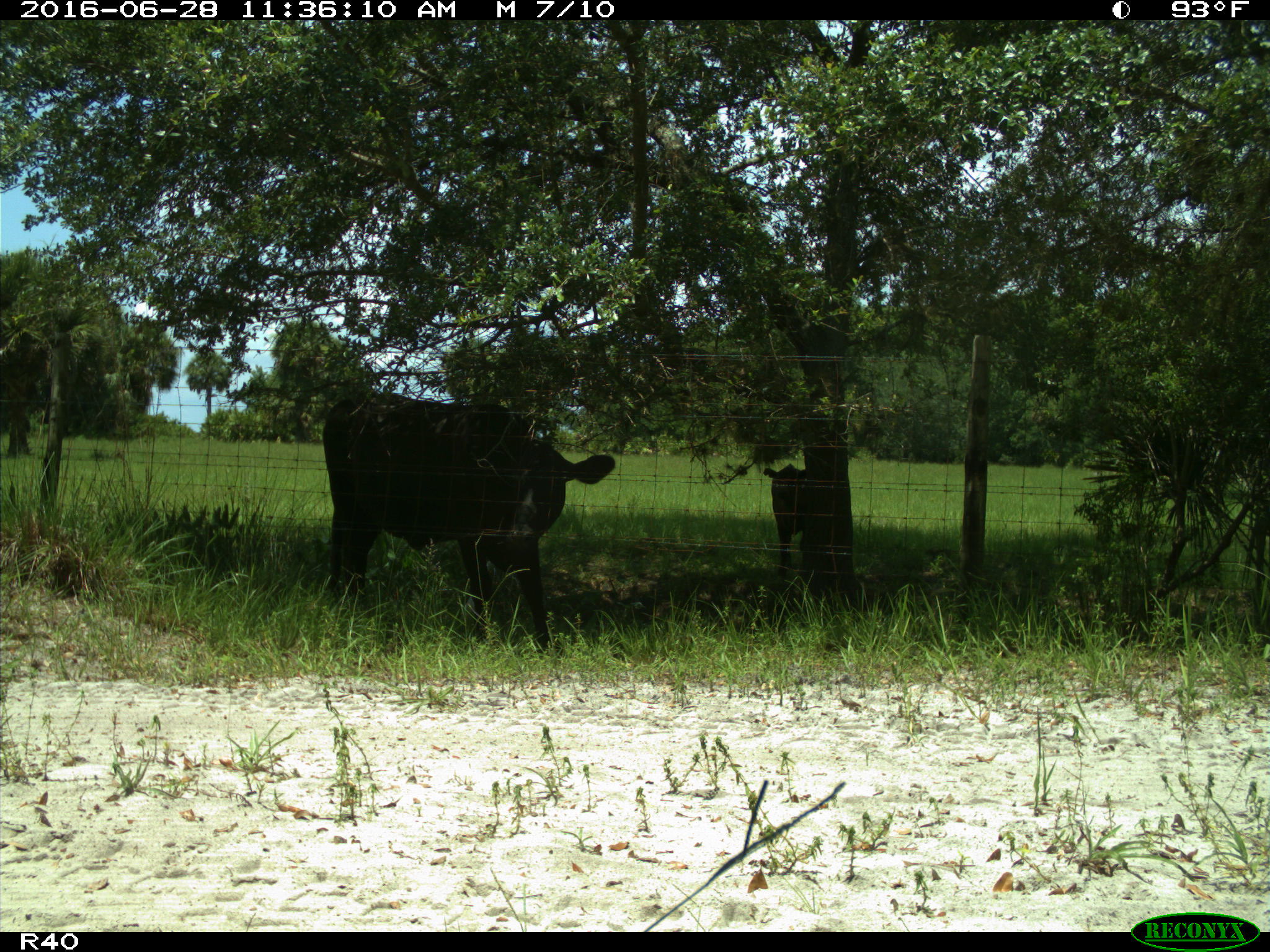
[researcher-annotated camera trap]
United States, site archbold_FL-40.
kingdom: Animalia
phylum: Chordata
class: Mammalia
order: Artiodactyla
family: Bovidae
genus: Bos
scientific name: Bos taurus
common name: domestic cow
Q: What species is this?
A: Bos taurus (domestic cow).